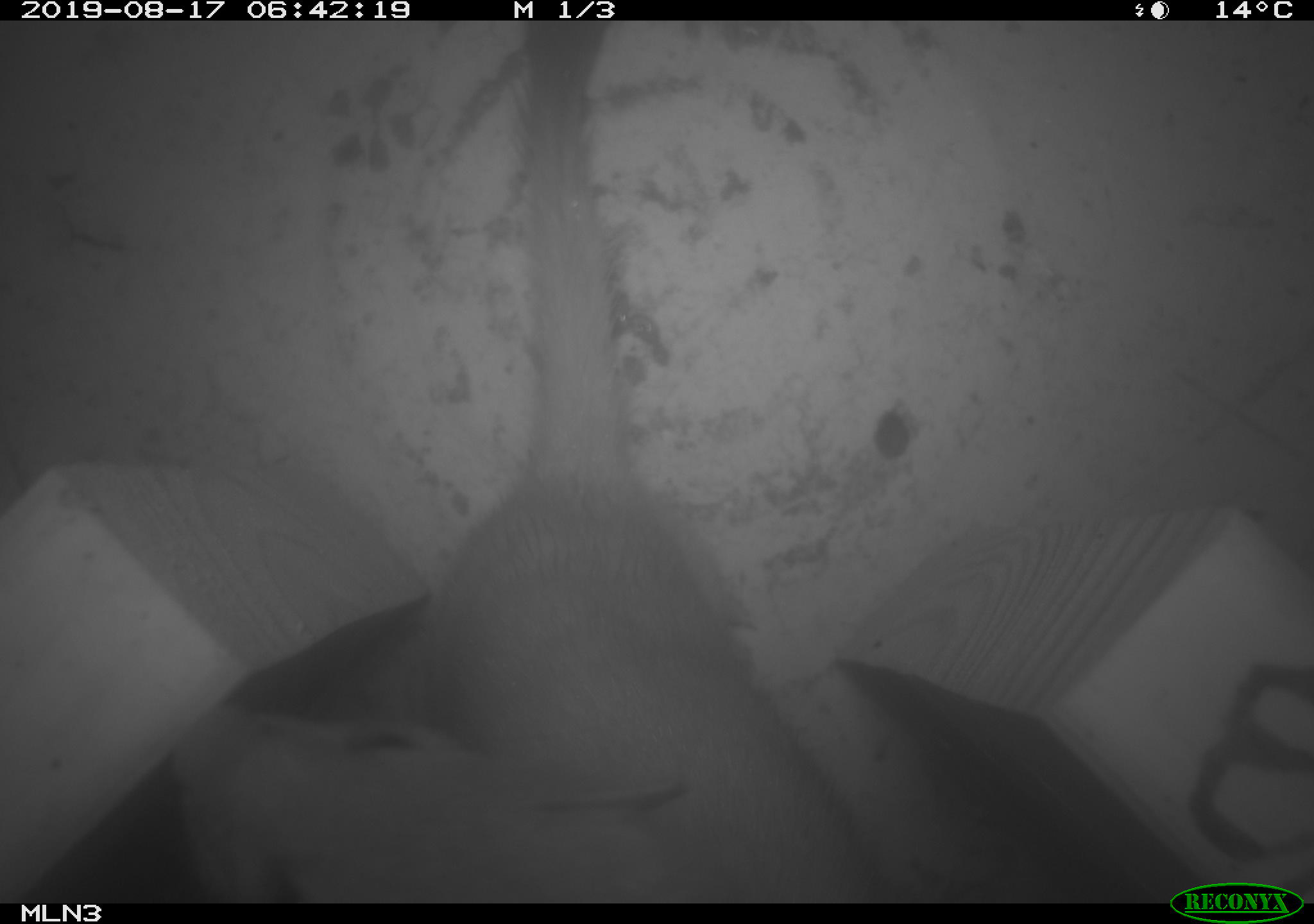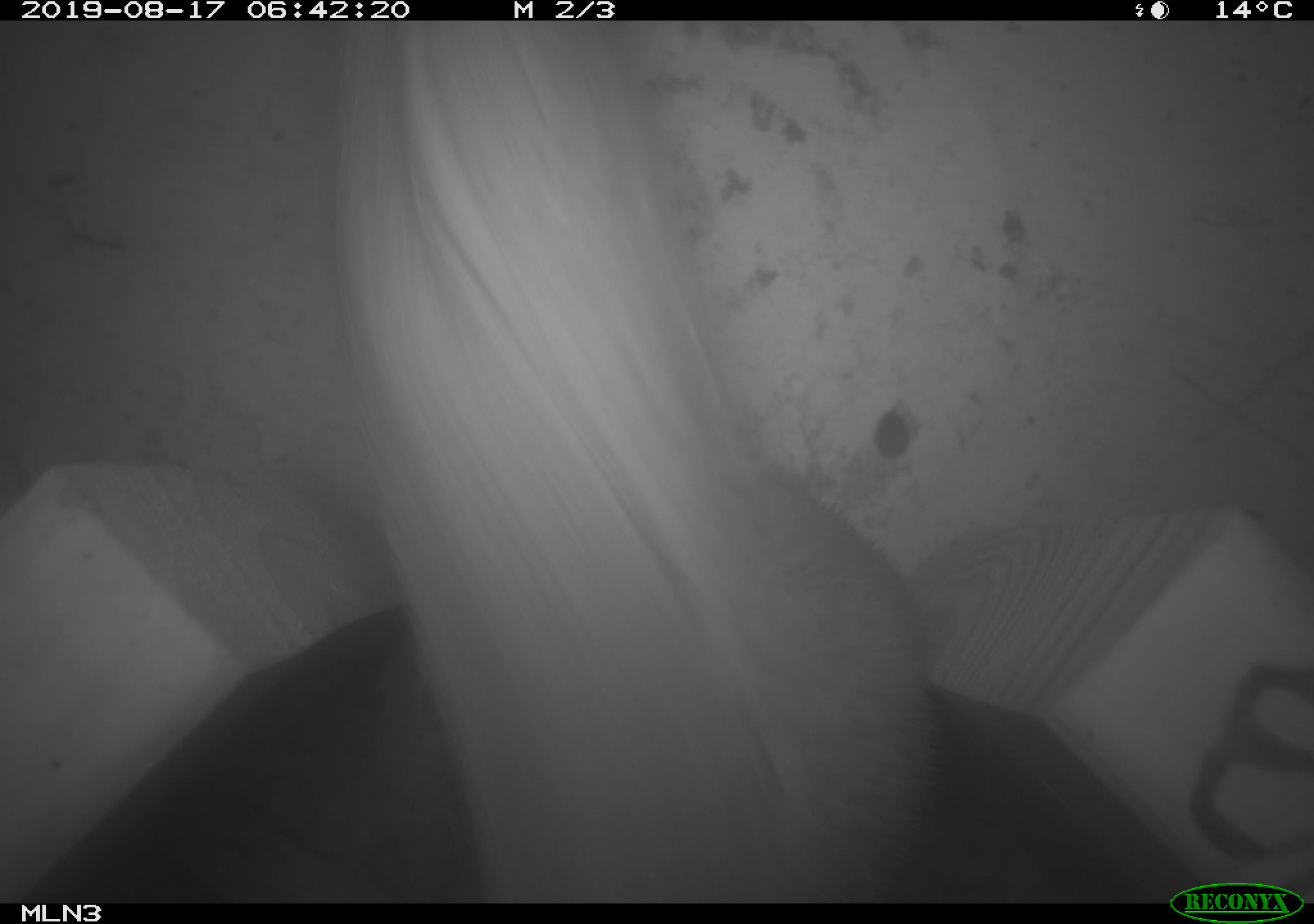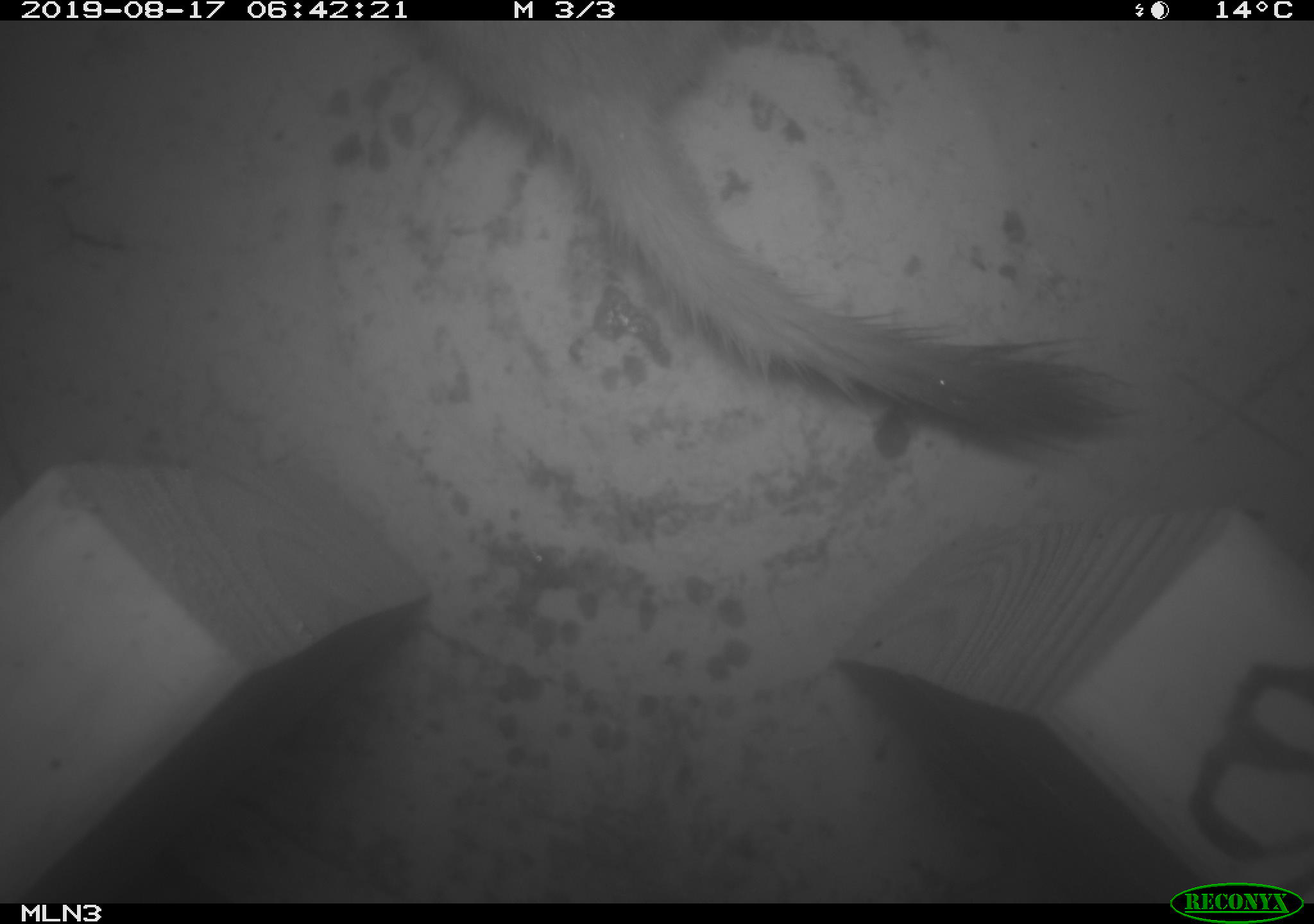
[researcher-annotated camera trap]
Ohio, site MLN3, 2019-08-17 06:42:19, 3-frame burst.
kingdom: Animalia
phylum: Chordata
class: Mammalia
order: Carnivora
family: Mustelidae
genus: Neogale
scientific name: Neogale frenata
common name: long-tailed weasel